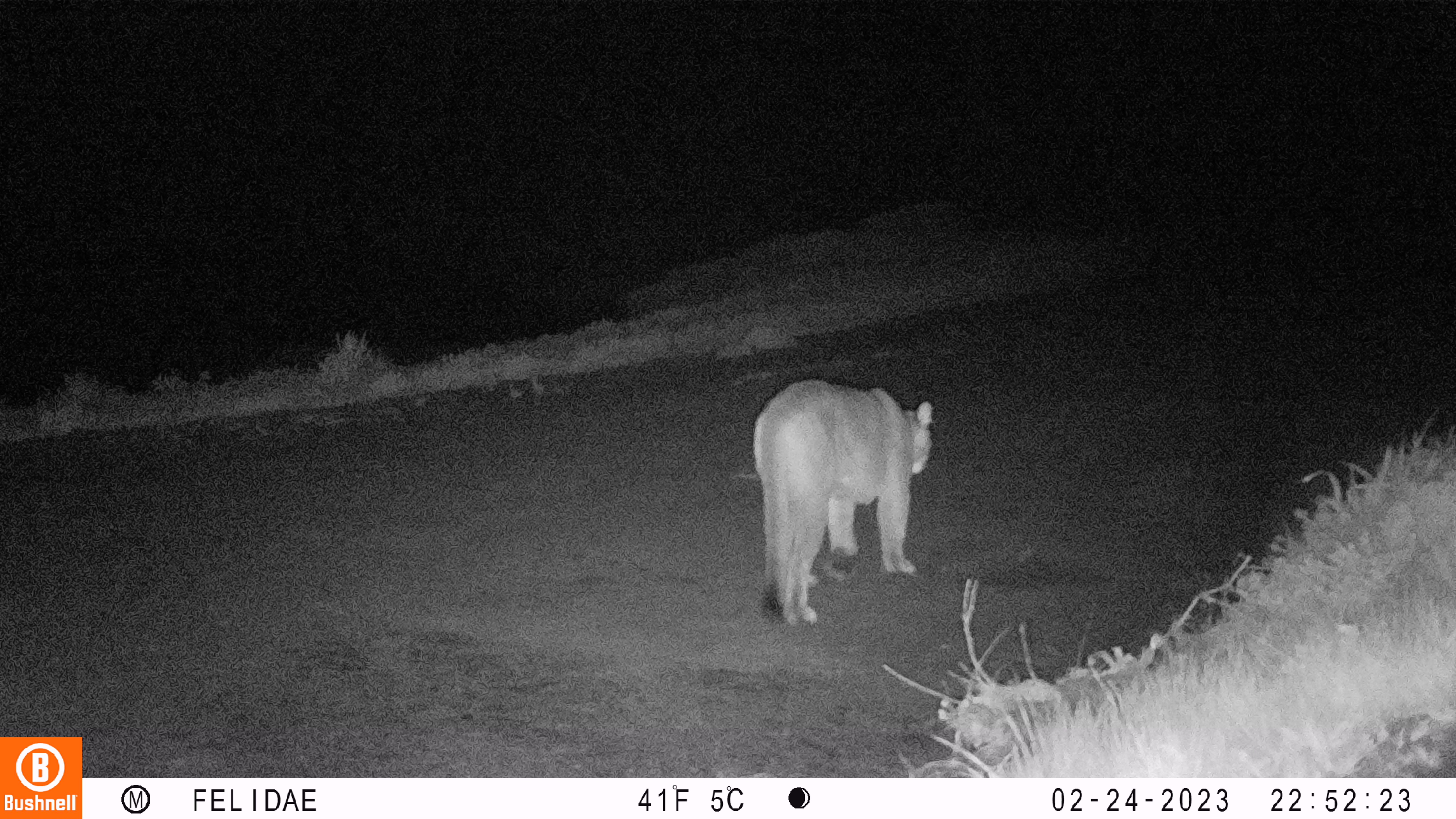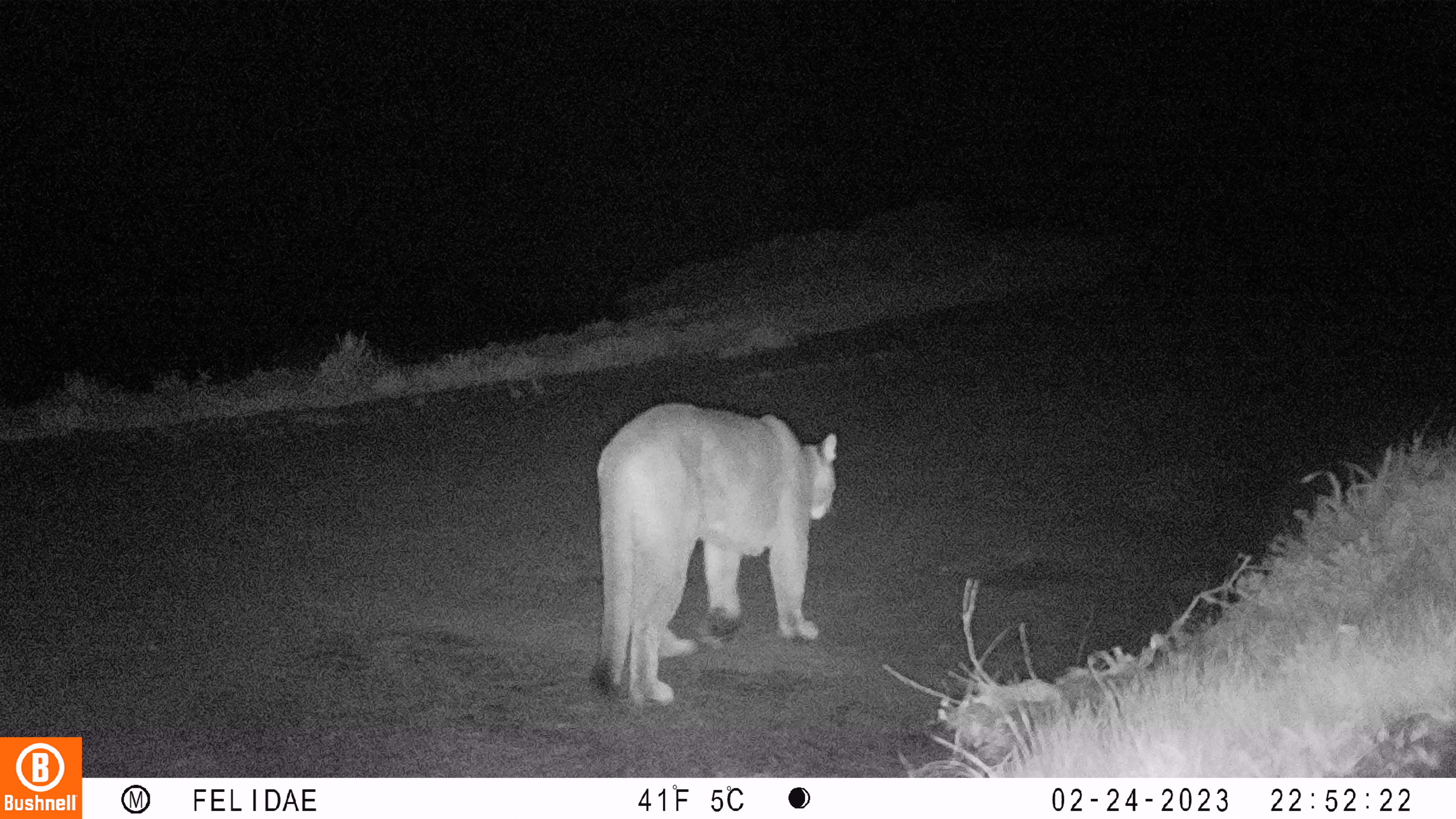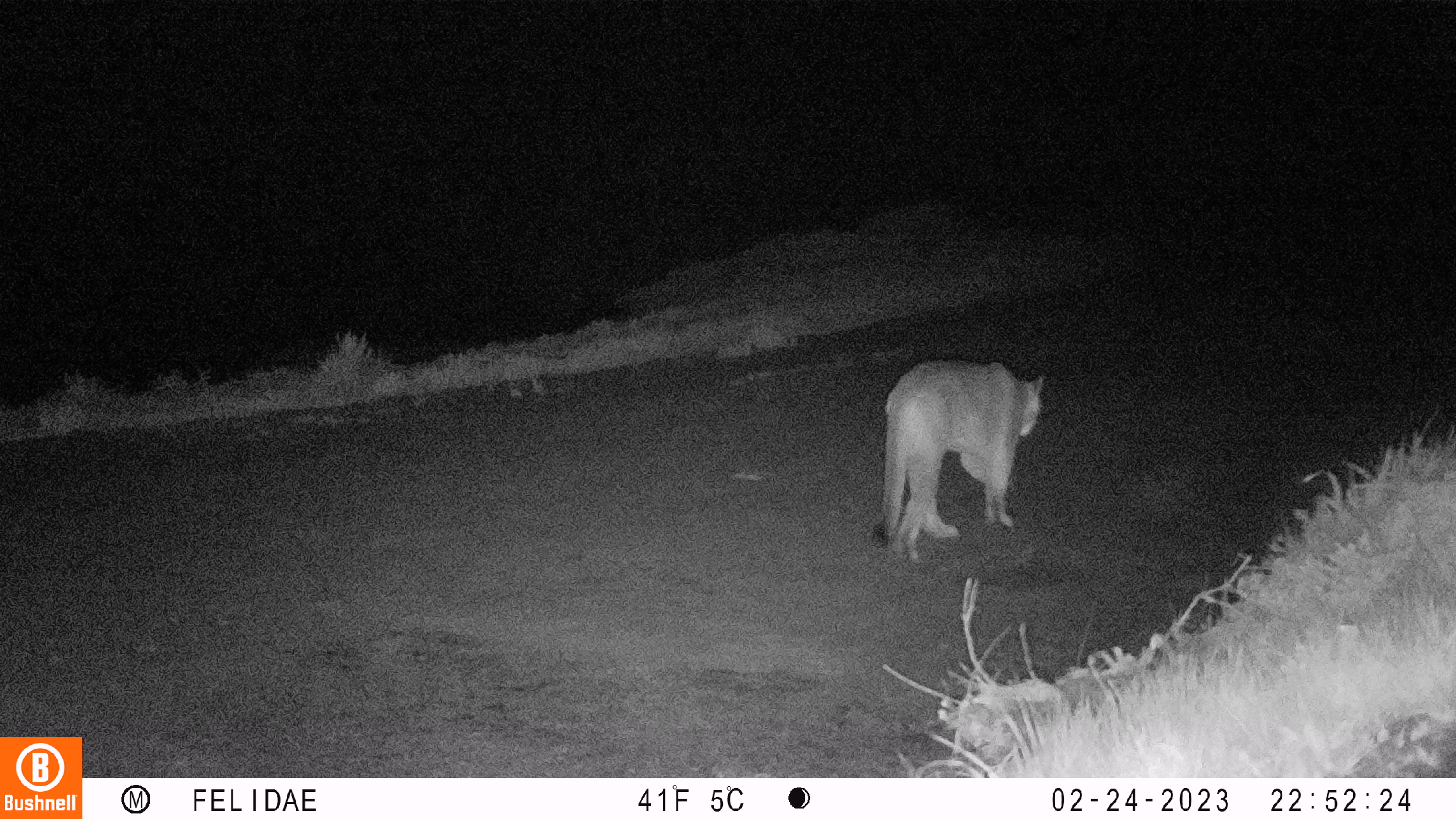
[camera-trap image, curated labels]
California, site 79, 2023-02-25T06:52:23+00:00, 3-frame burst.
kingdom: Animalia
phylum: Chordata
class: Mammalia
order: Carnivora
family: Felidae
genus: Puma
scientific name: Puma concolor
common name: puma